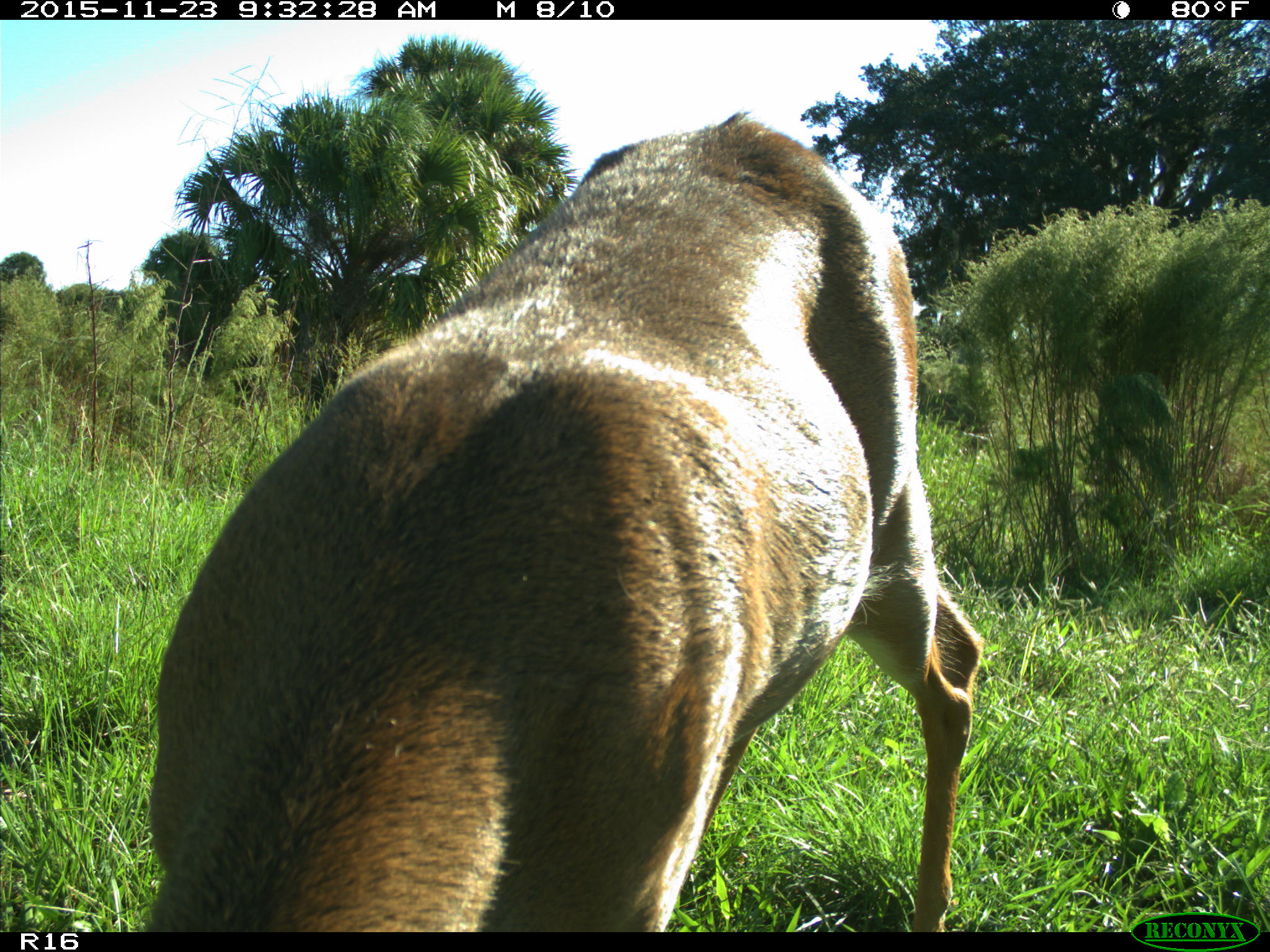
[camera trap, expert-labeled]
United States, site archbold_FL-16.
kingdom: Animalia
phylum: Chordata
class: Mammalia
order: Artiodactyla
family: Cervidae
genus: Odocoileus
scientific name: Odocoileus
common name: deer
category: unidentified deer